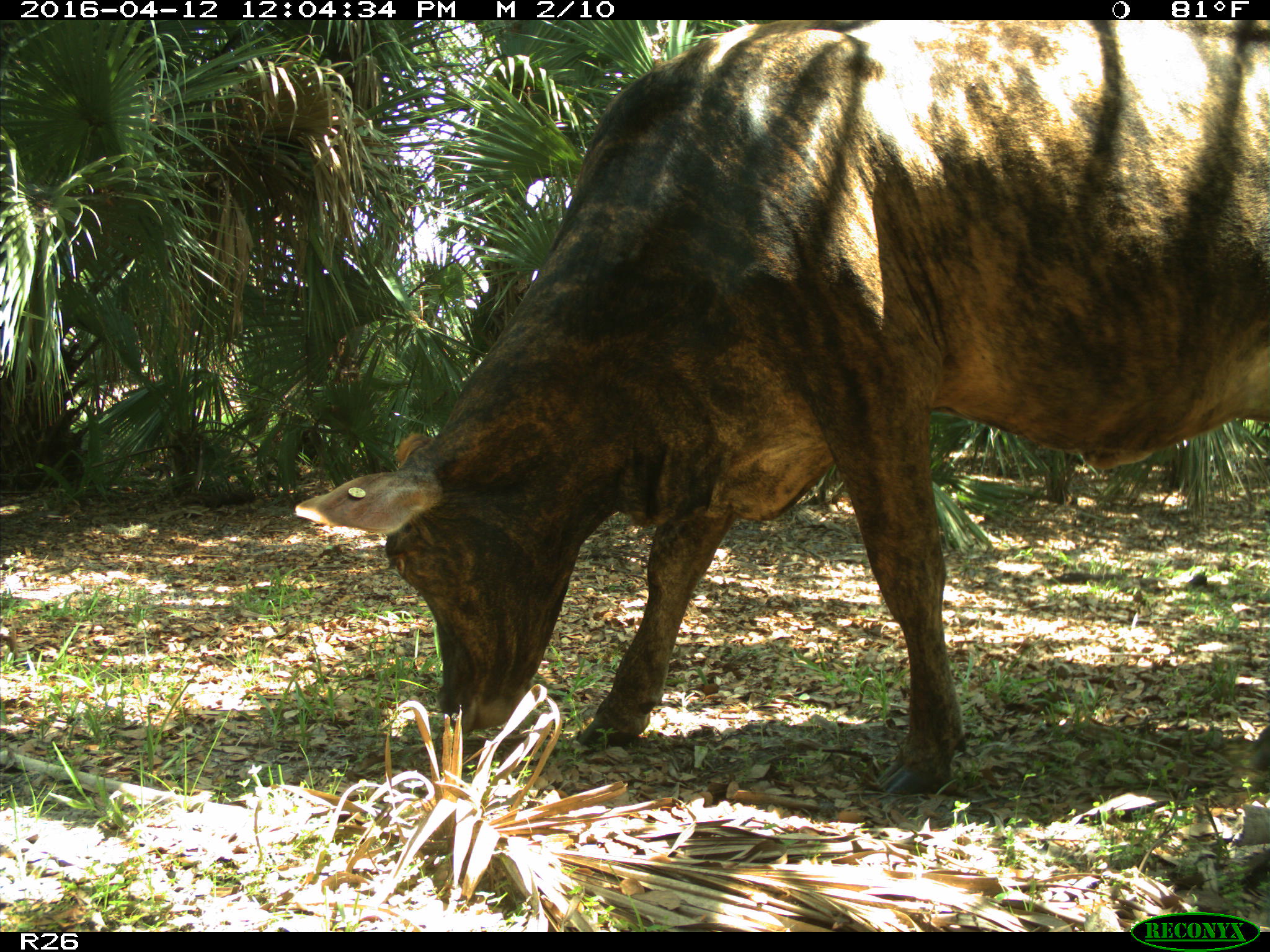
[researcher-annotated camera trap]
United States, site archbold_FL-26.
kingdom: Animalia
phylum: Chordata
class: Mammalia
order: Artiodactyla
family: Bovidae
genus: Bos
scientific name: Bos taurus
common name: domestic cow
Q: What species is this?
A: Bos taurus (domestic cow).